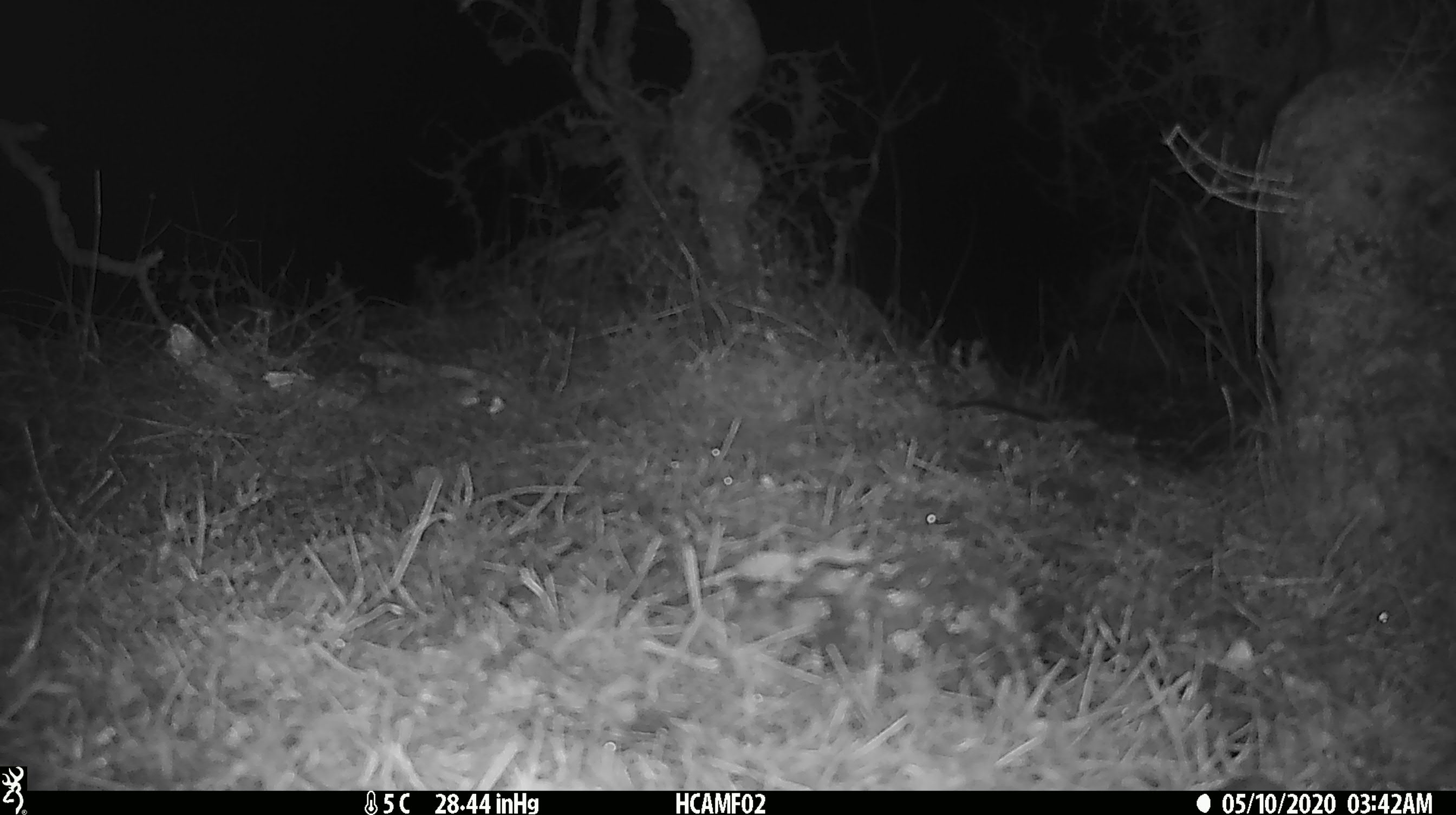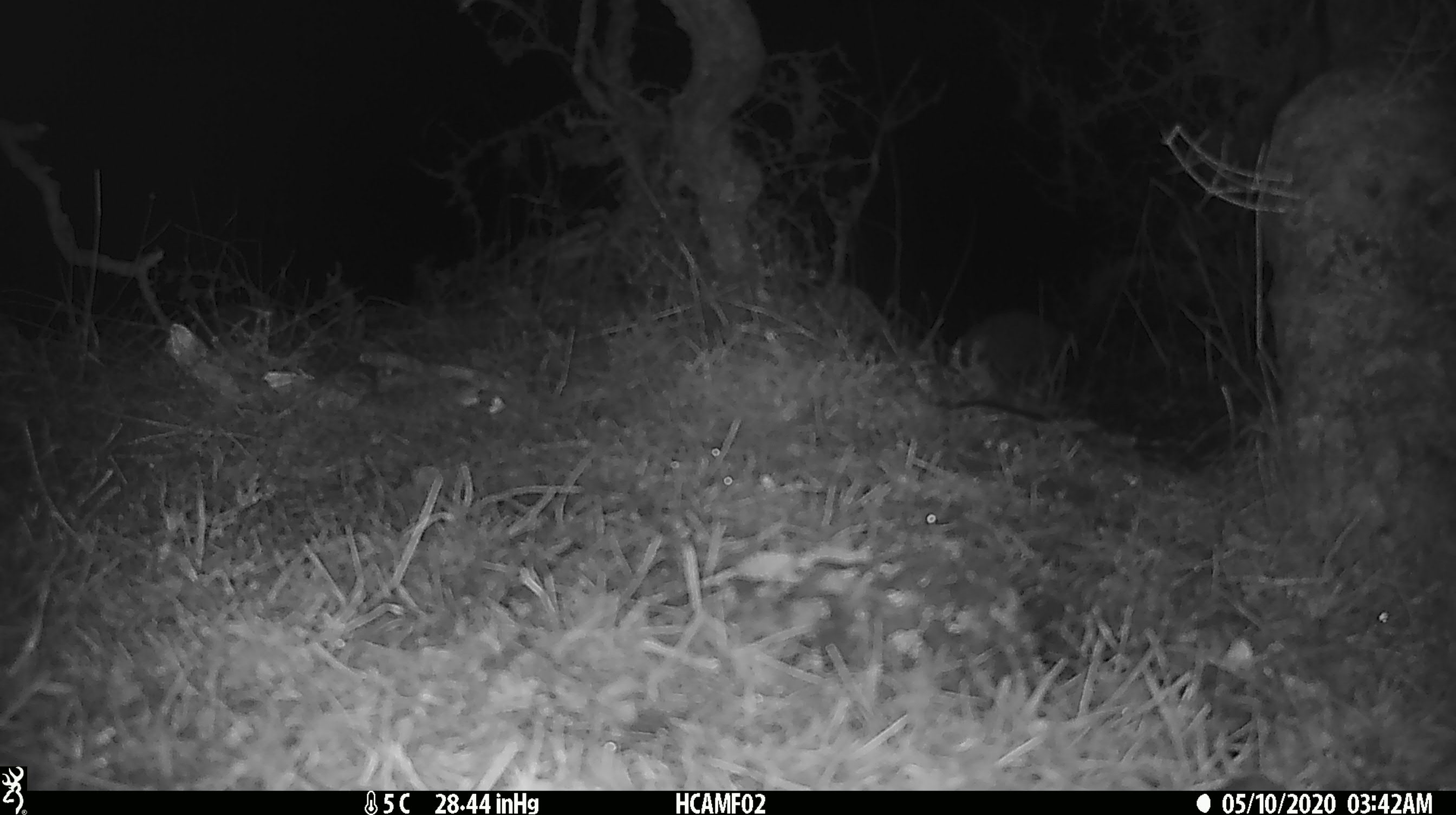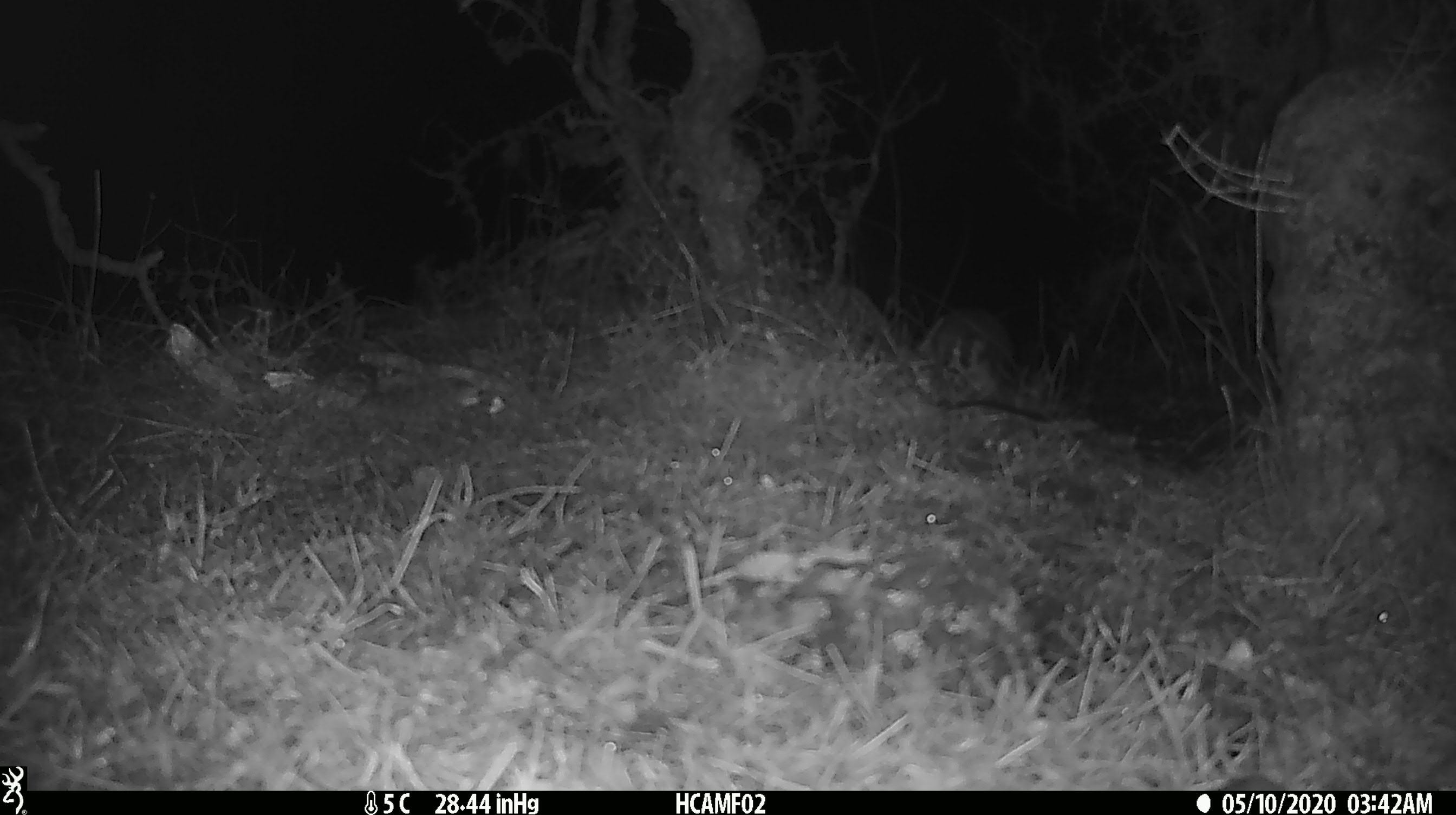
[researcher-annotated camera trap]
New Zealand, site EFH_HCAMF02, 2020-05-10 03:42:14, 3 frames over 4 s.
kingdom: Animalia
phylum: Chordata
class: Mammalia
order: Eulipotyphla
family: Erinaceidae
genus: Erinaceus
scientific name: Erinaceus europaeus europaeus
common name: european hedgehog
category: hedgehog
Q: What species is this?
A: Hedgehog (european hedgehog) (Erinaceus europaeus europaeus).